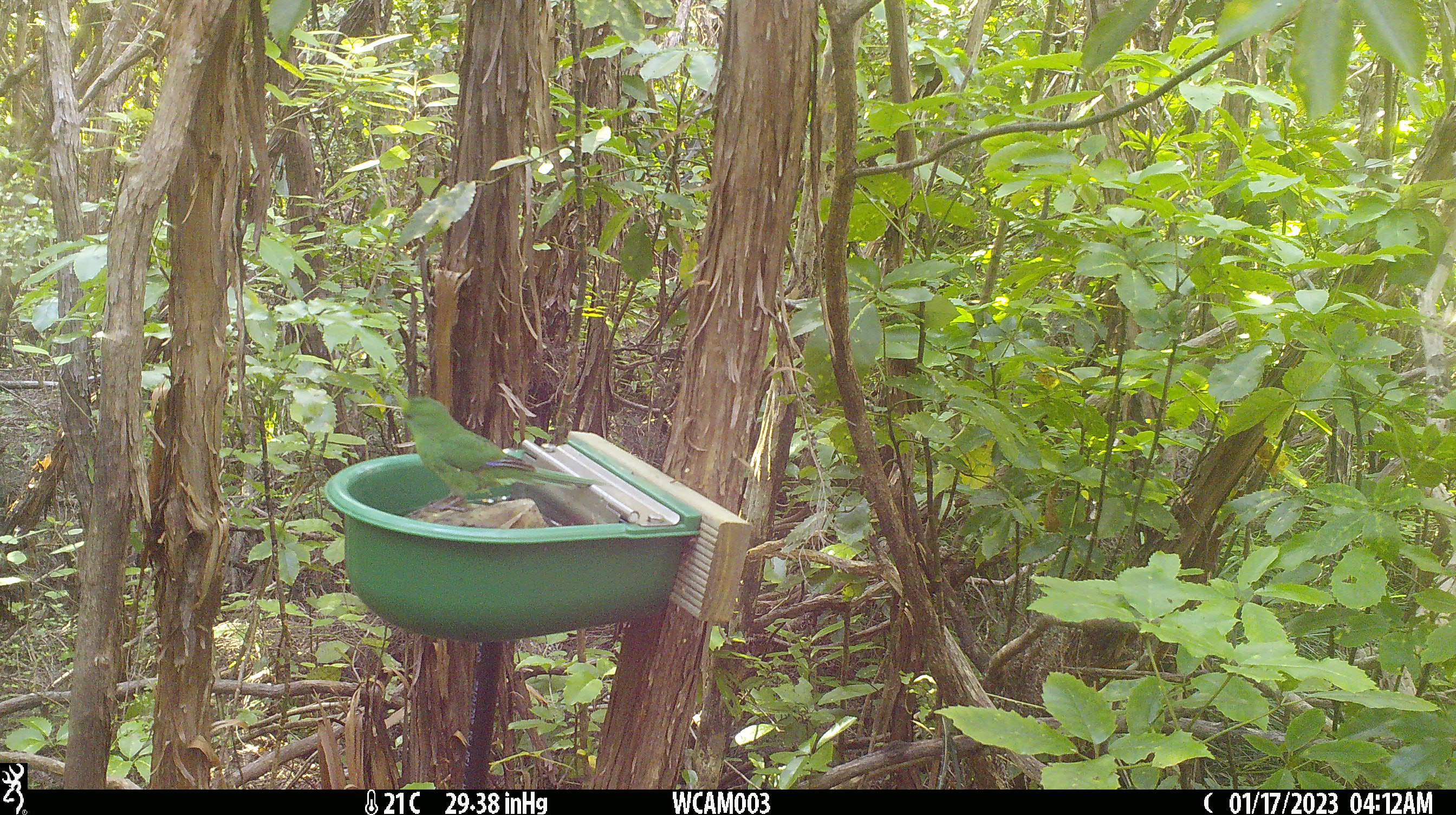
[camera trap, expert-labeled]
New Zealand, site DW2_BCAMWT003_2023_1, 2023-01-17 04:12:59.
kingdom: Animalia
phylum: Chordata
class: Aves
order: Psittaciformes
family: Psittaculidae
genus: Cyanoramphus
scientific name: Cyanoramphus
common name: parakeet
Parakeet (Cyanoramphus).